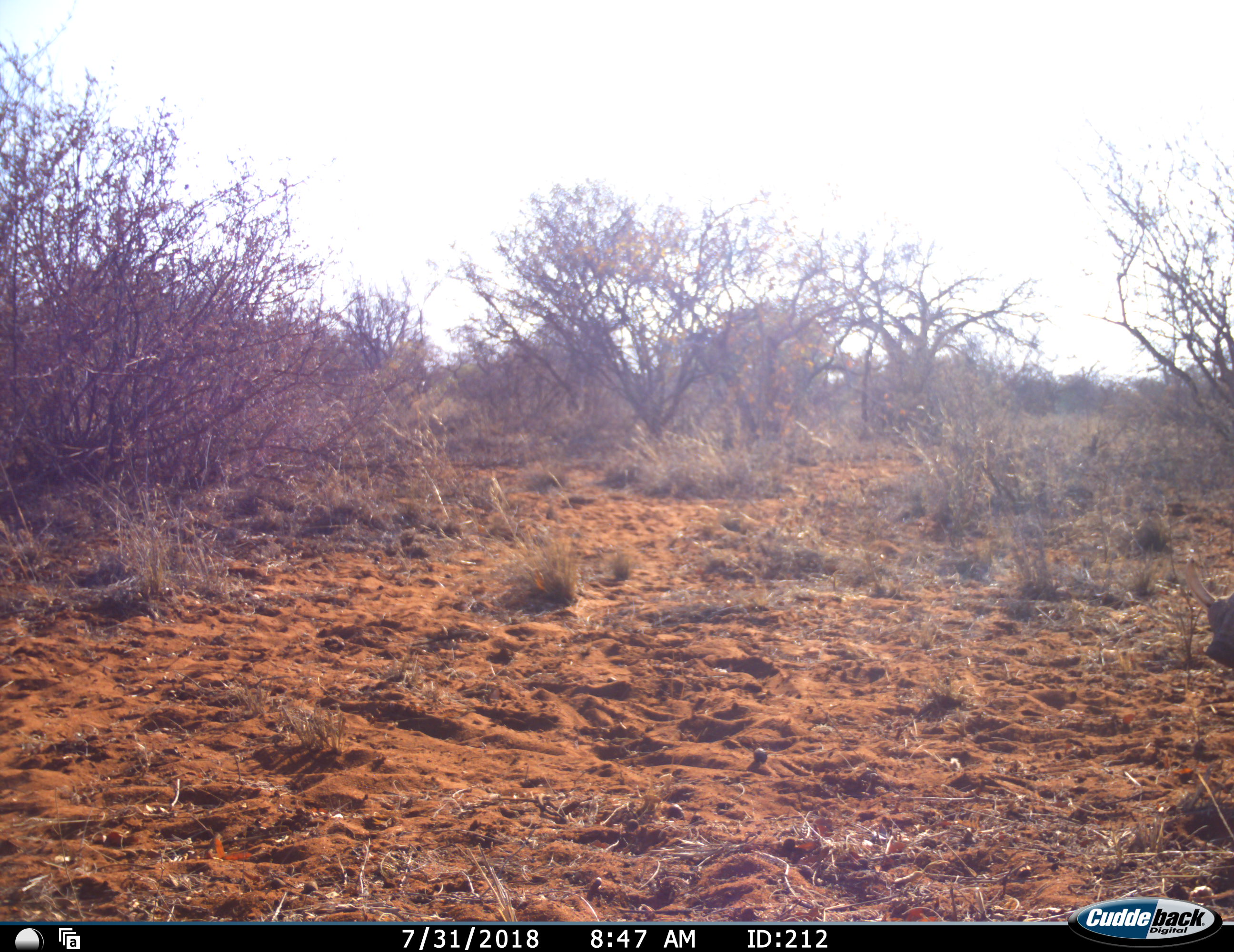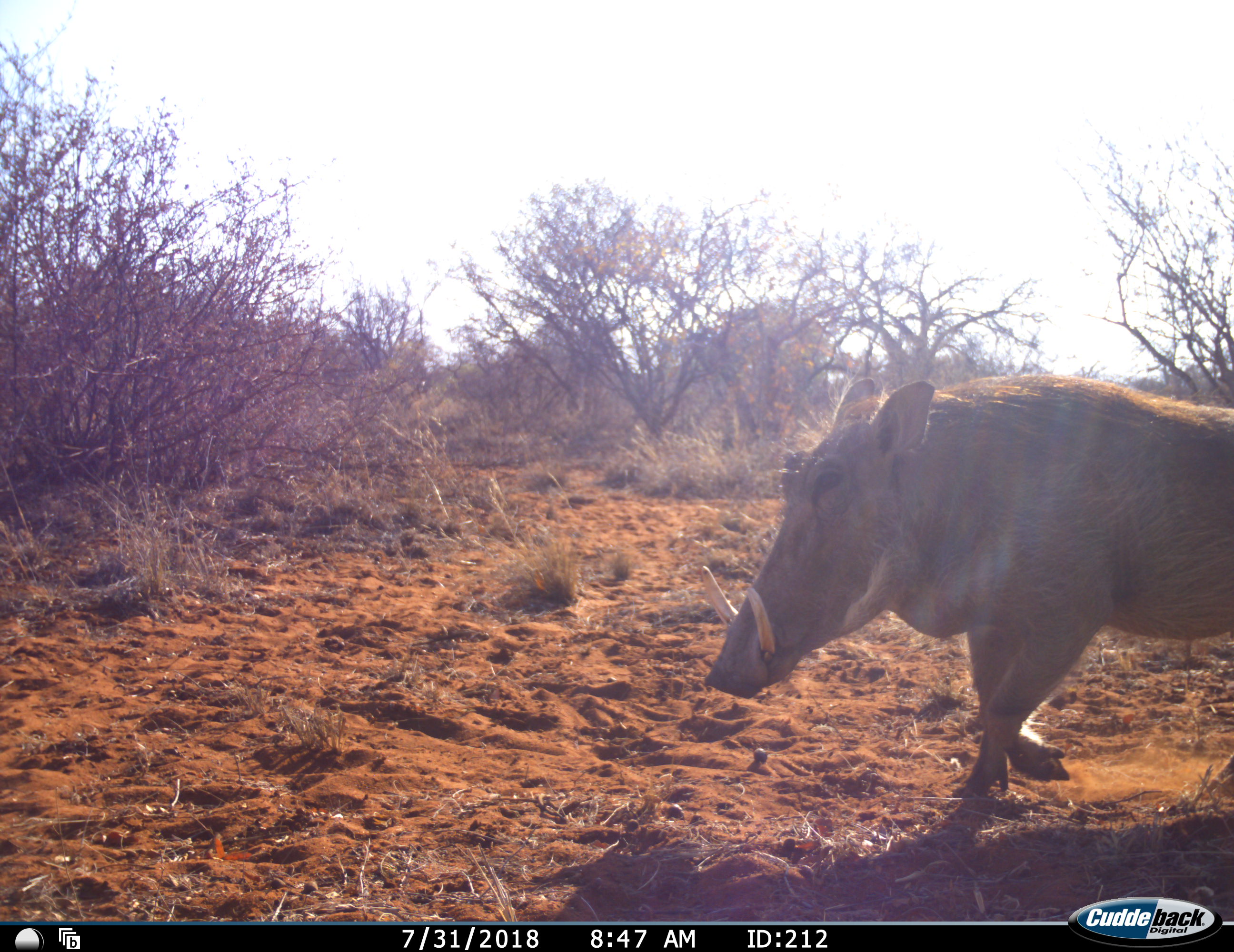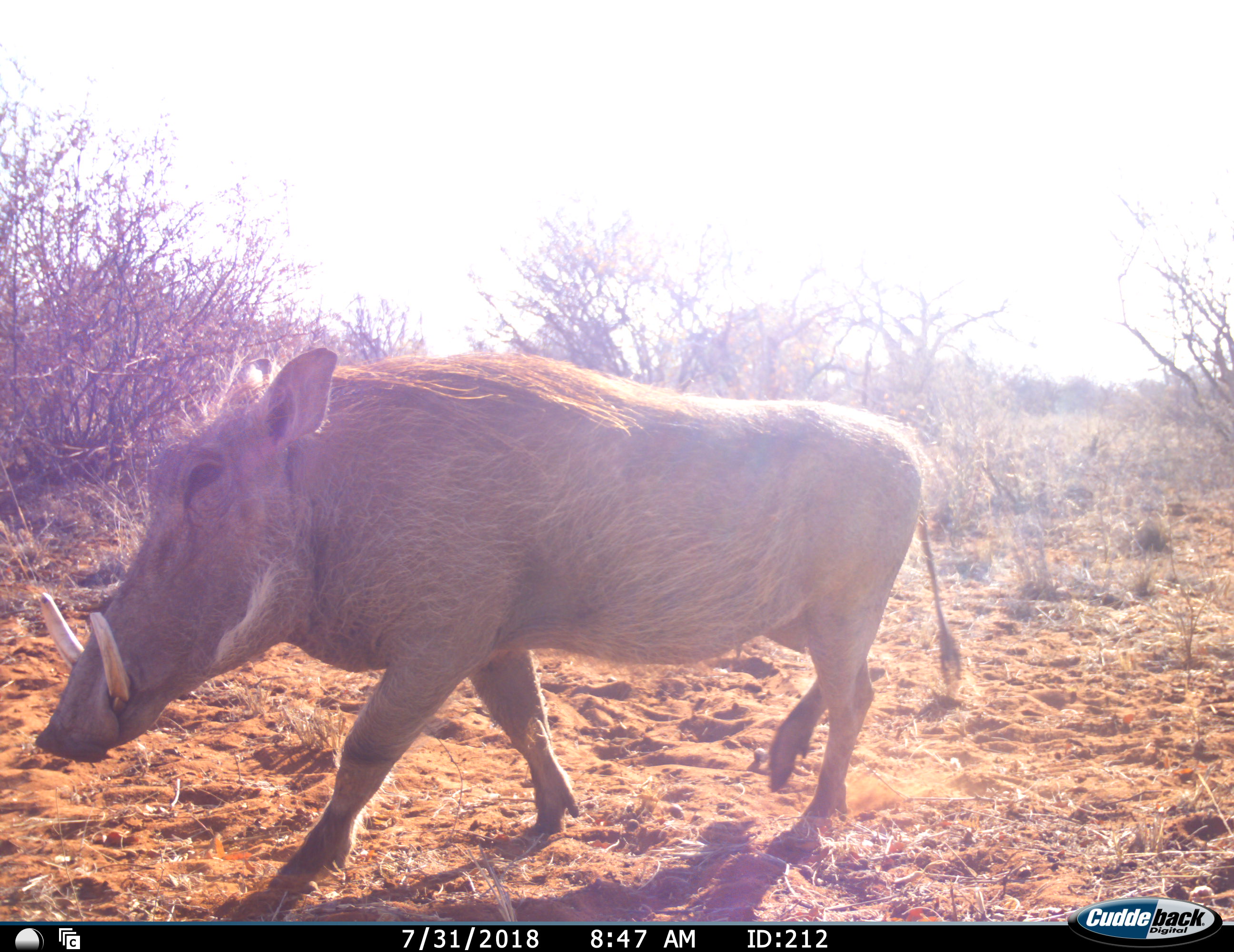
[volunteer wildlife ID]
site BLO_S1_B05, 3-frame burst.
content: unidentified animal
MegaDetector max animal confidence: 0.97